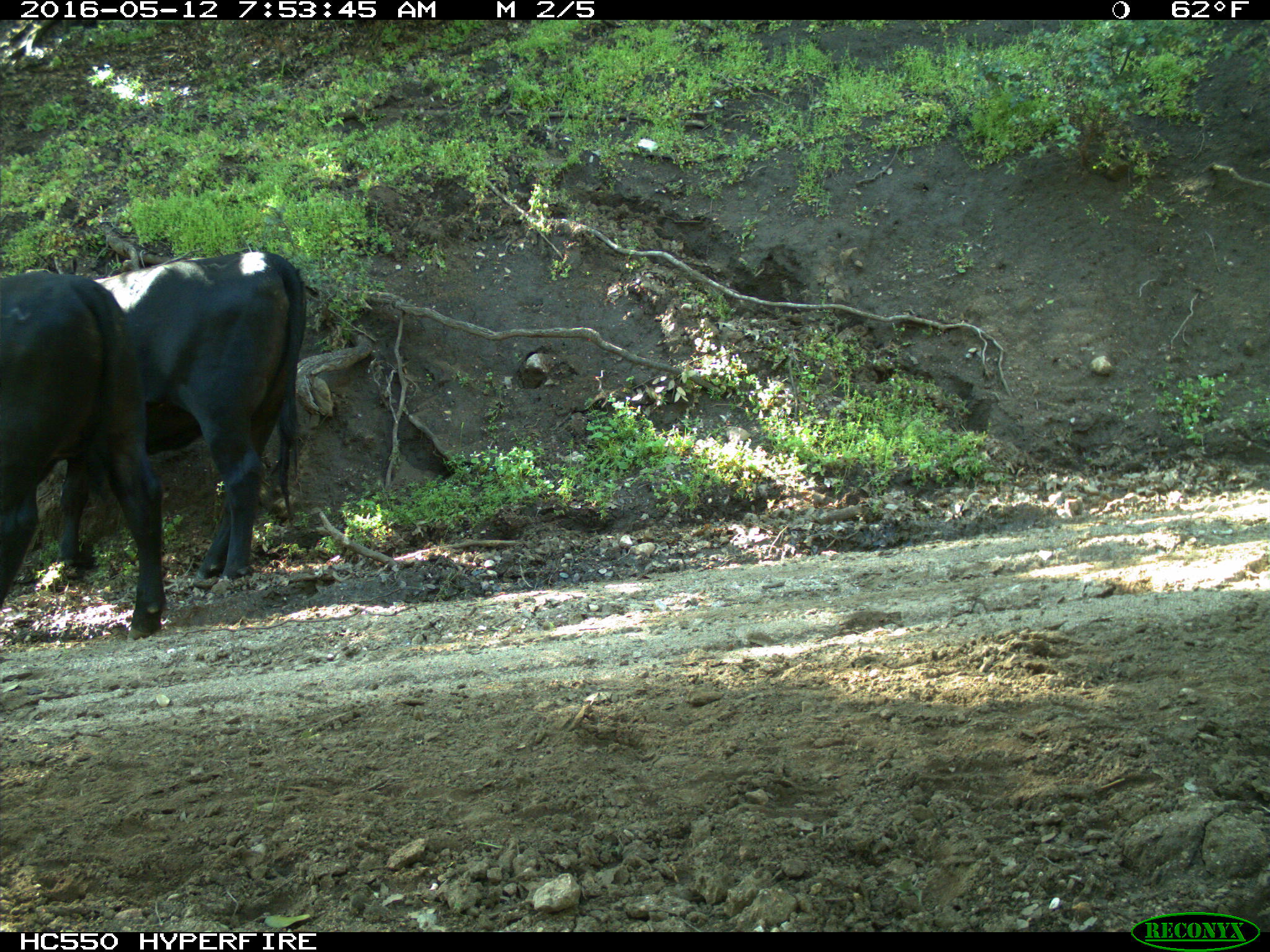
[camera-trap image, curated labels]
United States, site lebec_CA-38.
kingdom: Animalia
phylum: Chordata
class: Mammalia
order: Artiodactyla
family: Bovidae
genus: Bos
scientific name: Bos taurus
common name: domestic cow